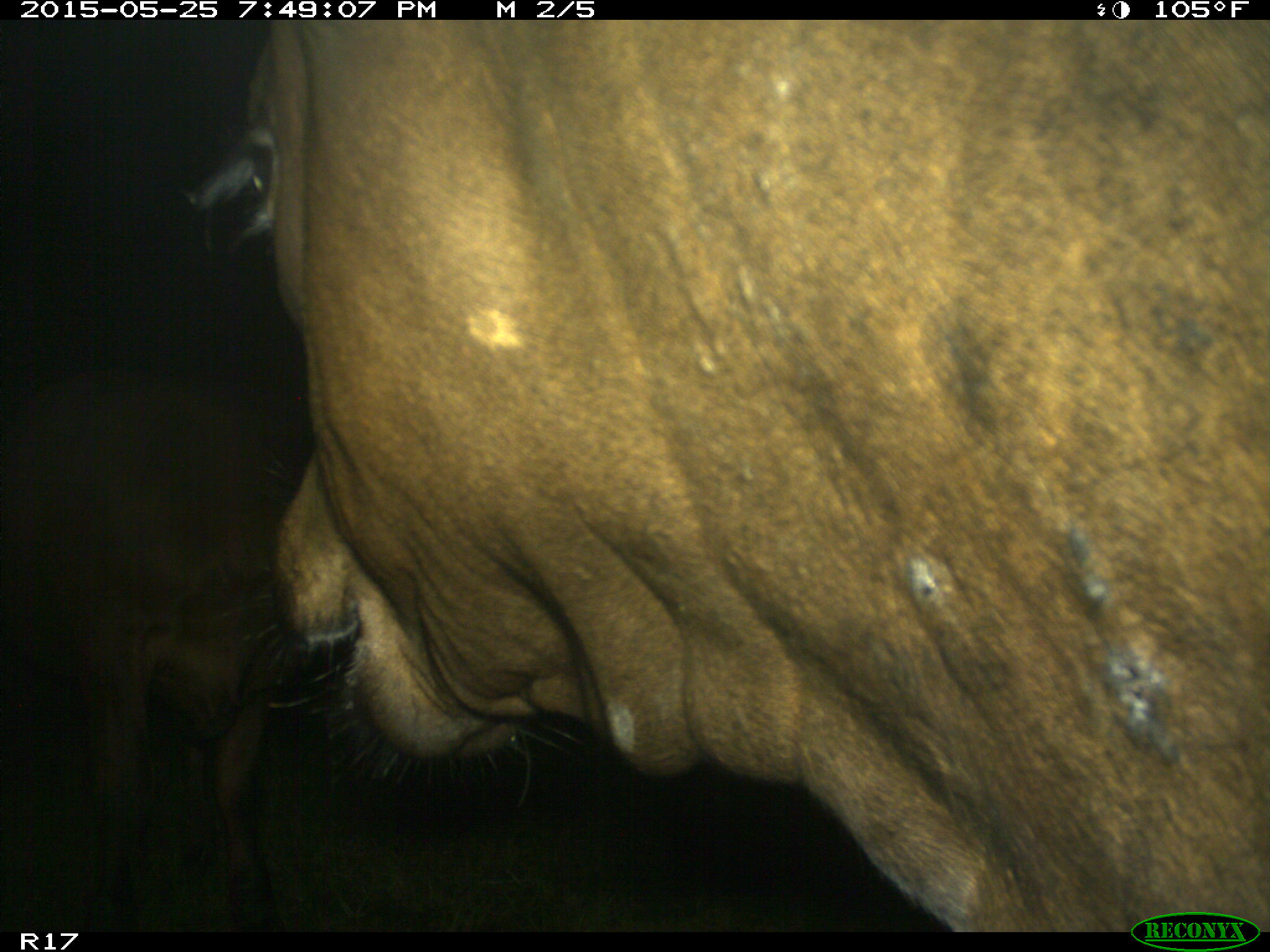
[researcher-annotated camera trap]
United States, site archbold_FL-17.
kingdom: Animalia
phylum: Chordata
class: Mammalia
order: Artiodactyla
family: Bovidae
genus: Bos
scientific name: Bos taurus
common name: domestic cow